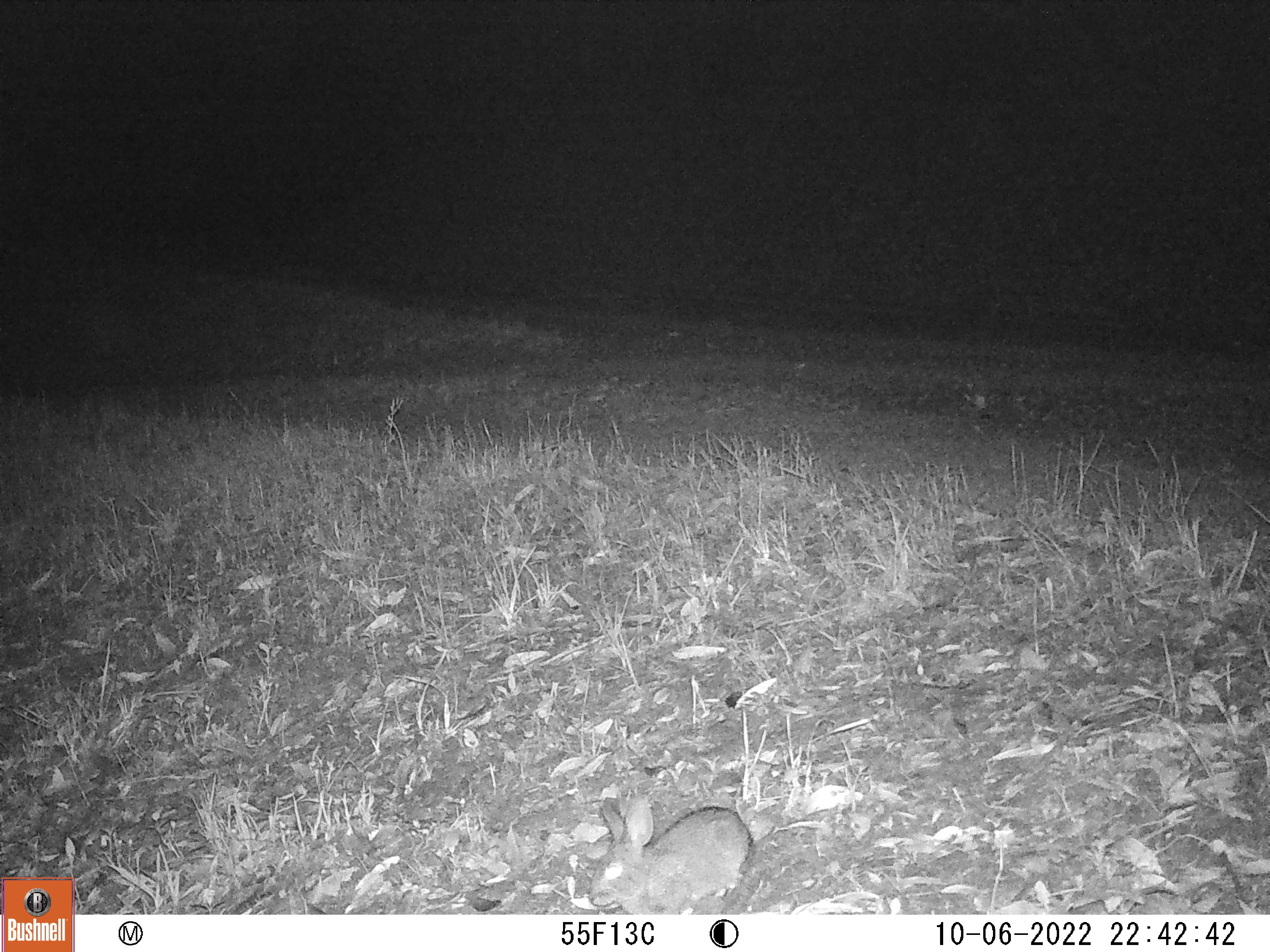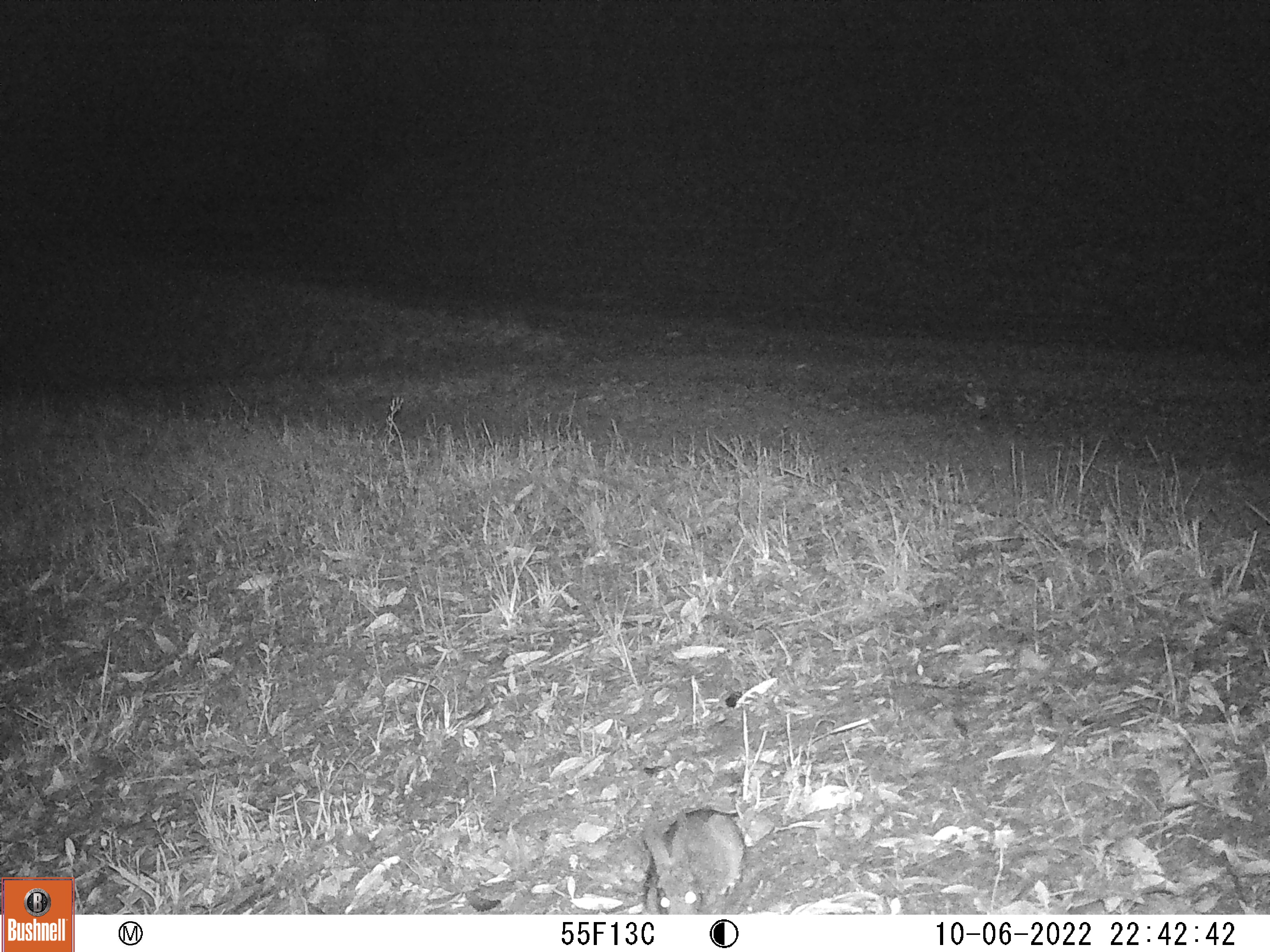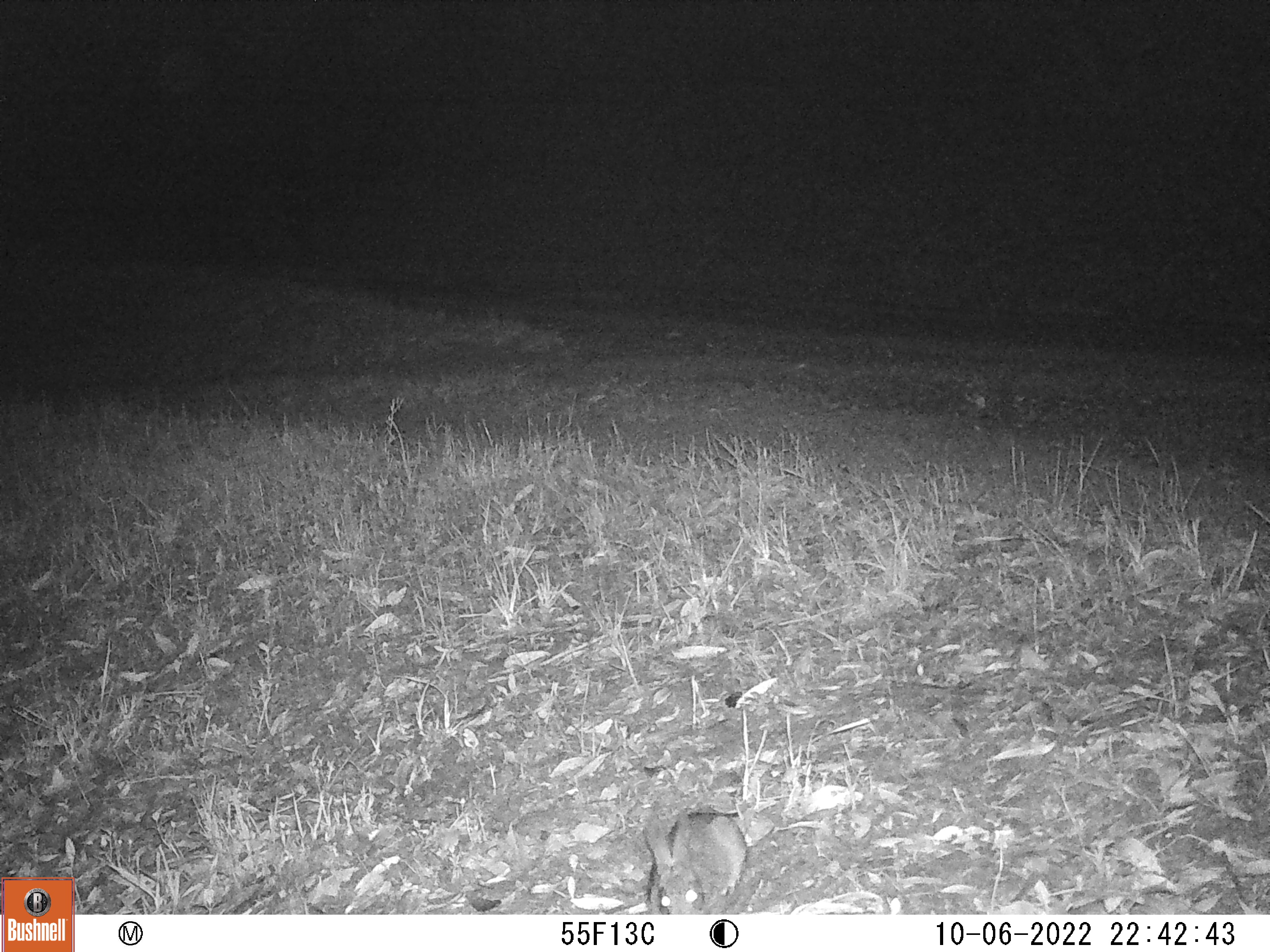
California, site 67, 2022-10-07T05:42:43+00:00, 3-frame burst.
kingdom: Animalia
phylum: Chordata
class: Mammalia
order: Lagomorpha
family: Leporidae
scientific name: Leporidae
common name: rabbit